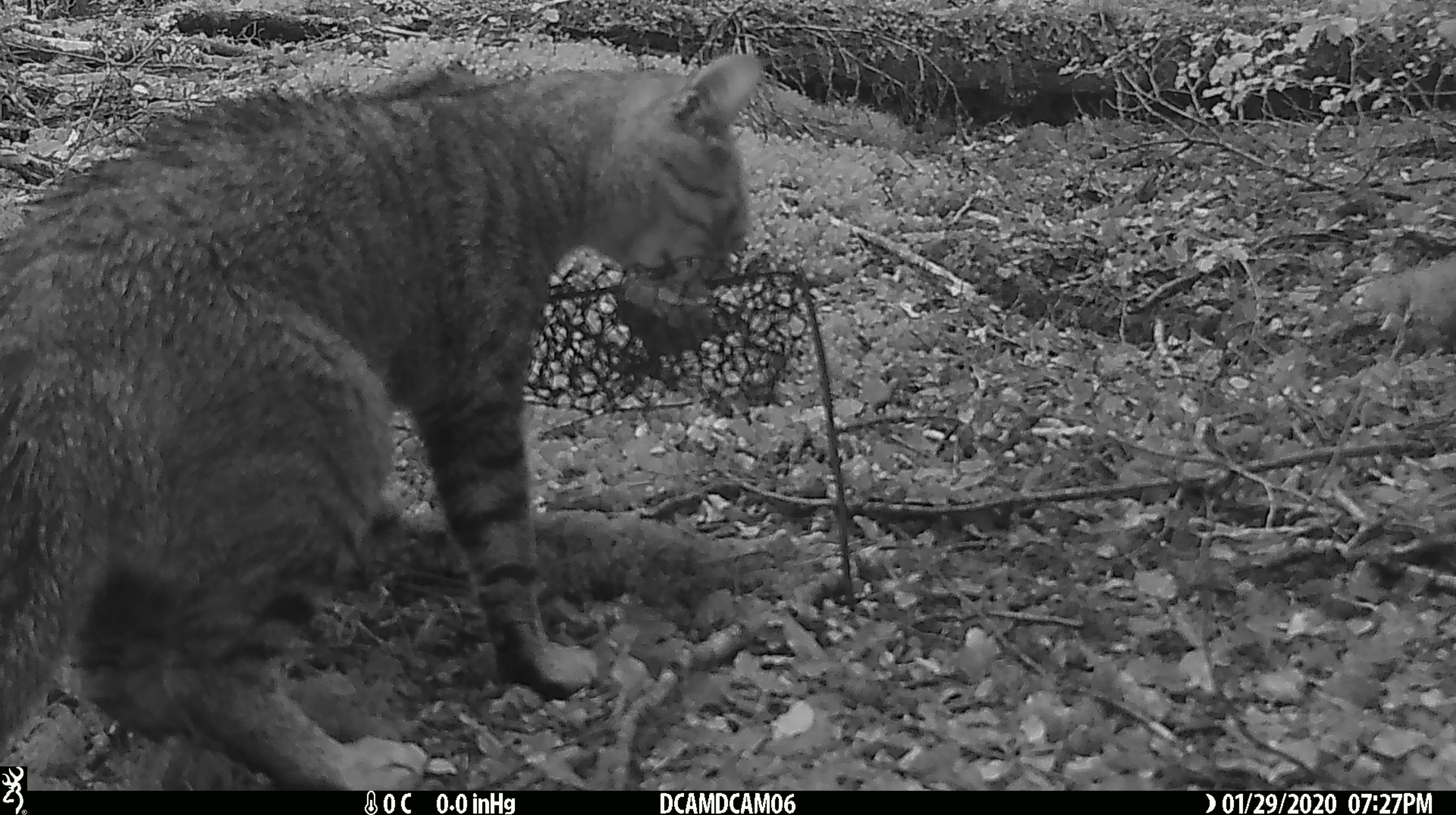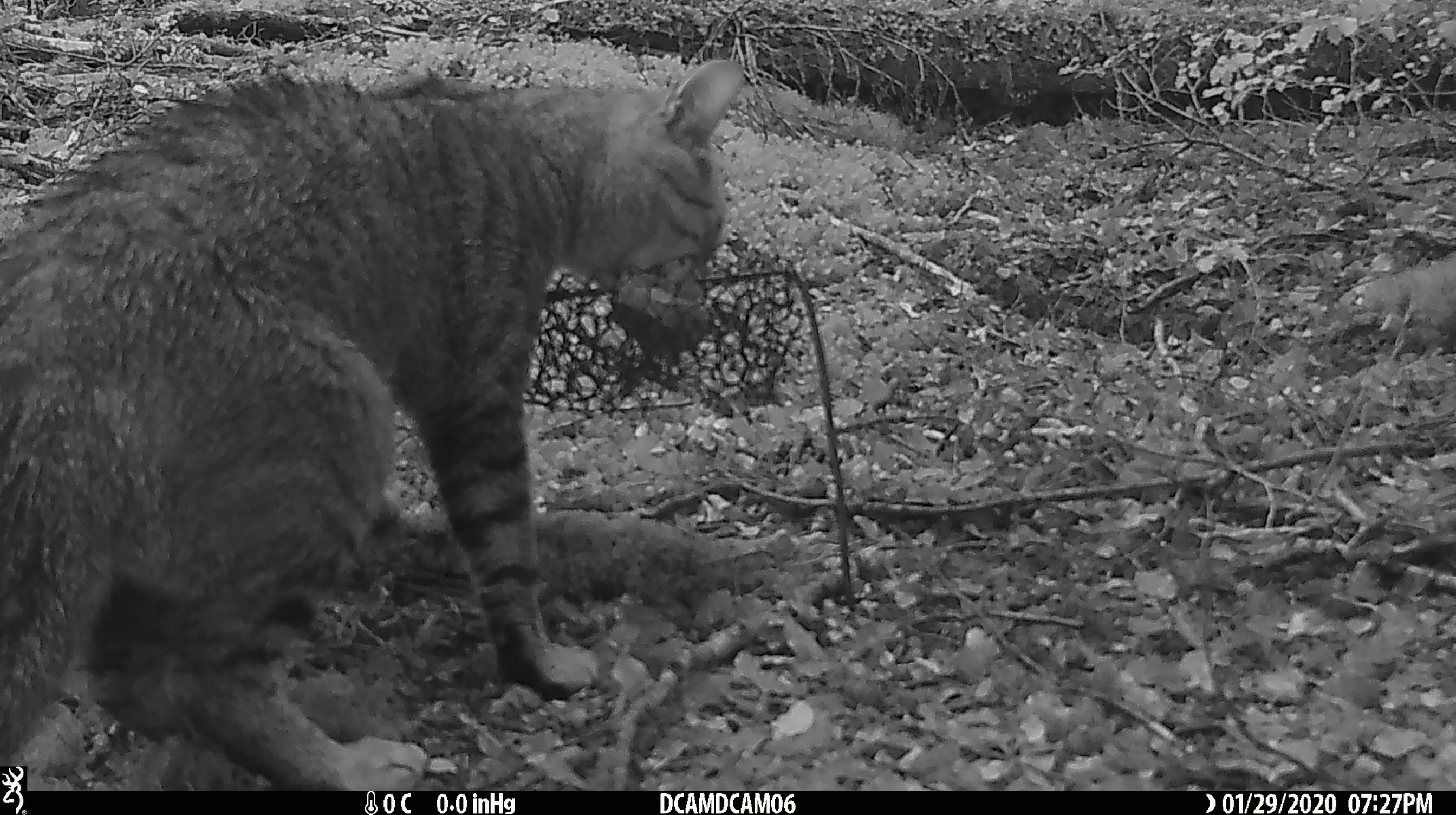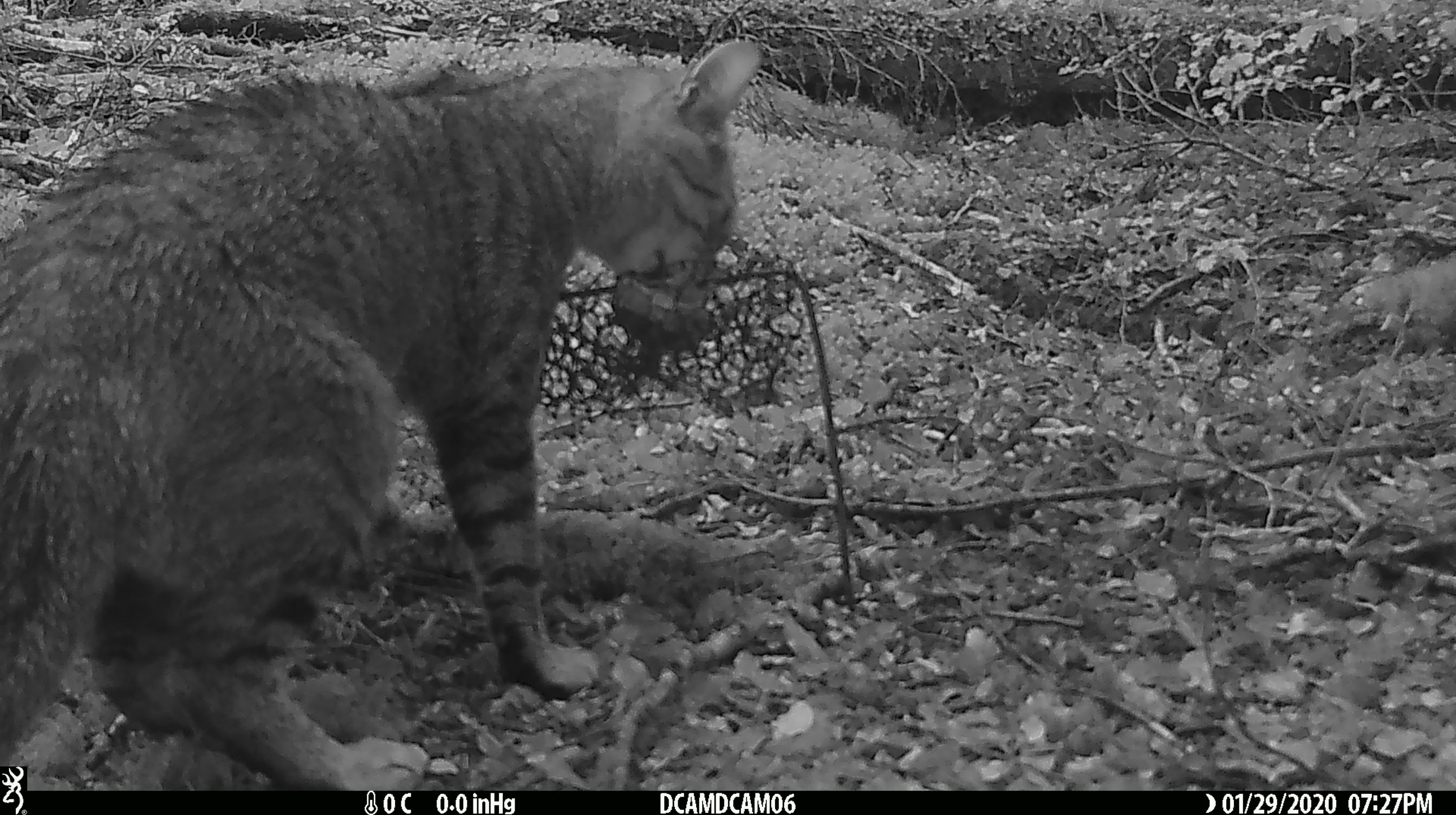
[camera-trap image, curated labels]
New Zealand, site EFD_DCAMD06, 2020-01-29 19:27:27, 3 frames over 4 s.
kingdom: Animalia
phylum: Chordata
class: Mammalia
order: Carnivora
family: Felidae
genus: Felis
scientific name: Felis catus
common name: domestic cat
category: cat